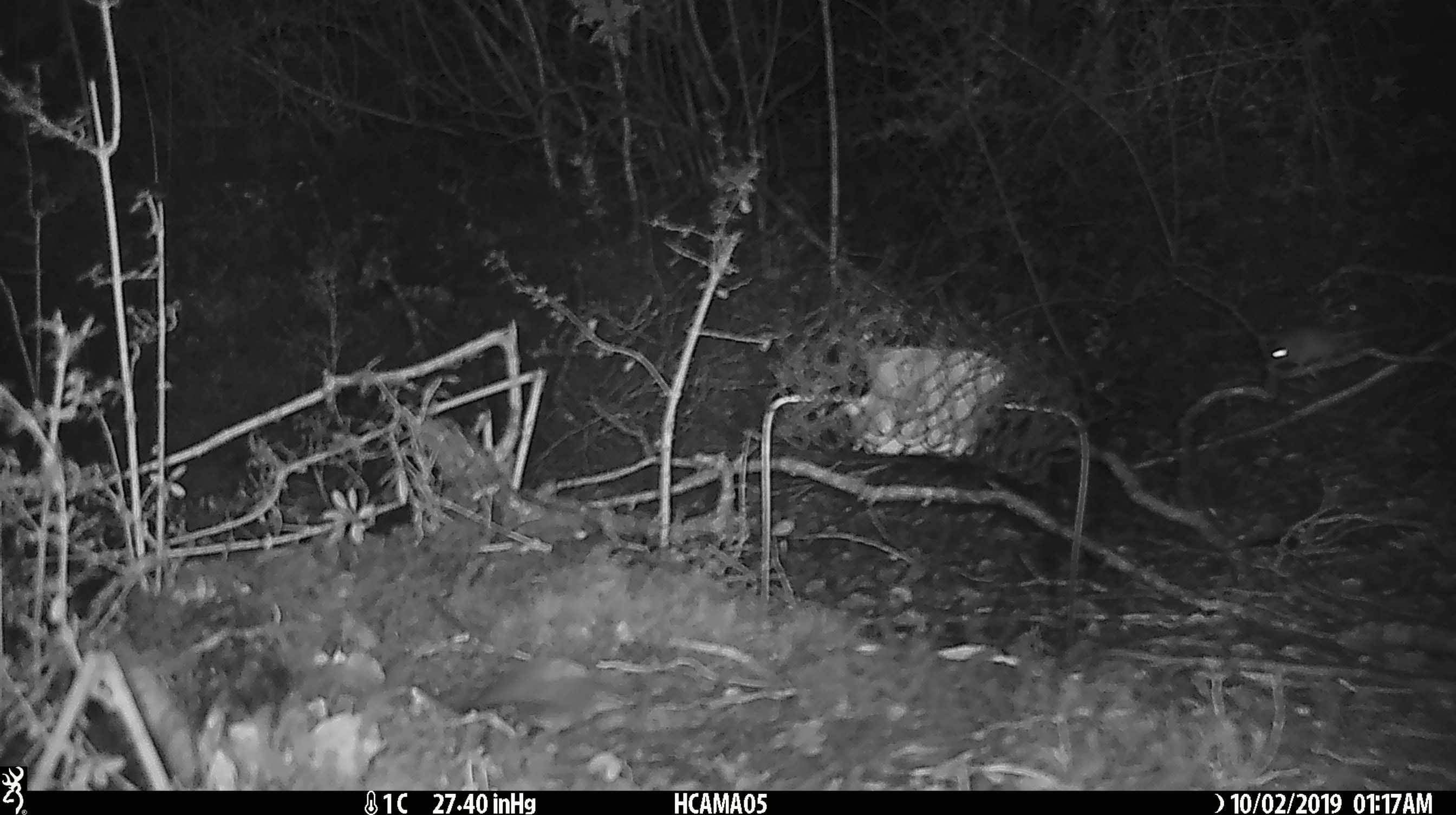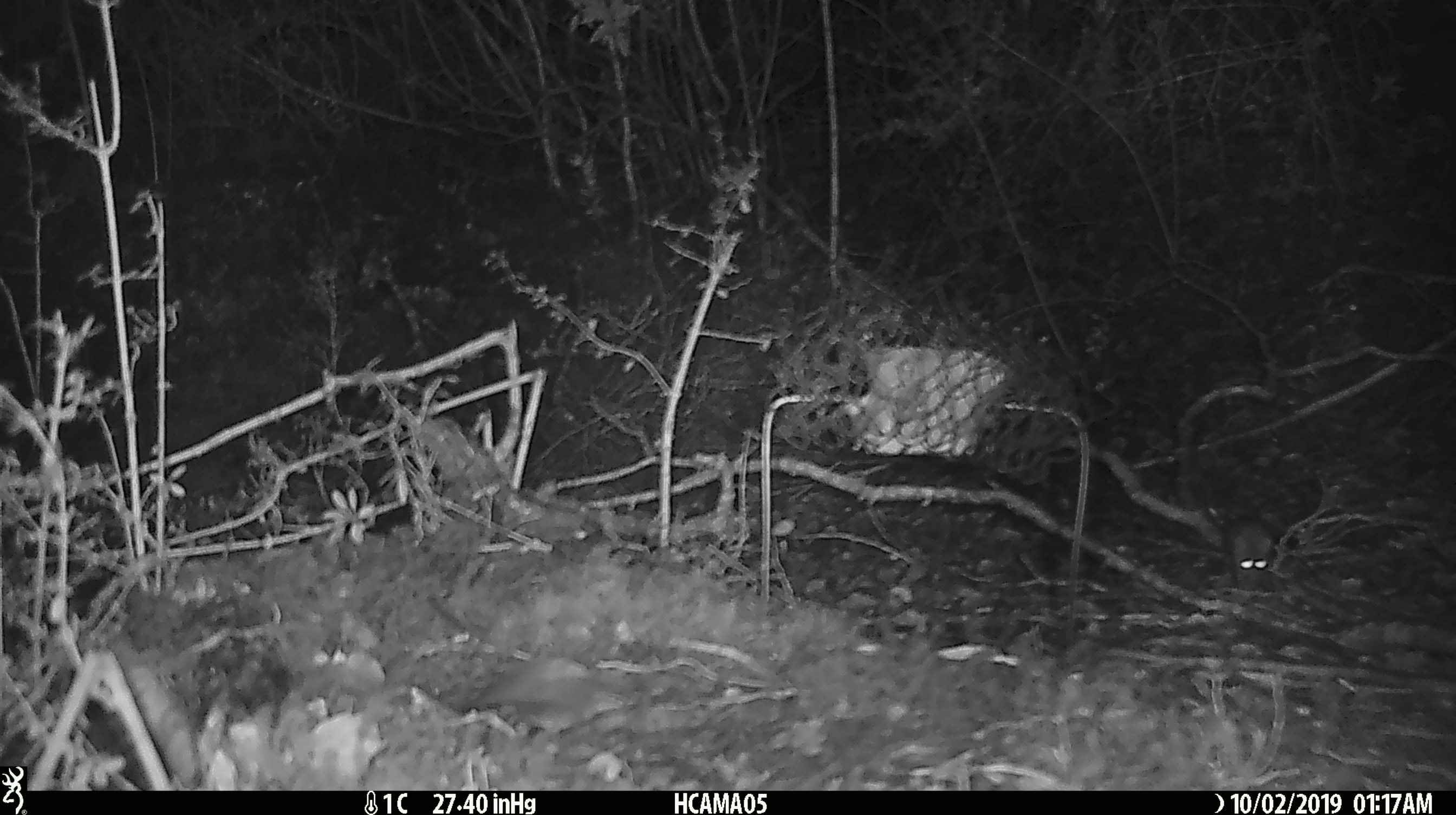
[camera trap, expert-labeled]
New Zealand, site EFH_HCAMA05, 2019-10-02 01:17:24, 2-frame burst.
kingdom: Animalia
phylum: Chordata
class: Mammalia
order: Rodentia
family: Muridae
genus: Mus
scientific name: Mus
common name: mouse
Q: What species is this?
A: Mouse (Mus).